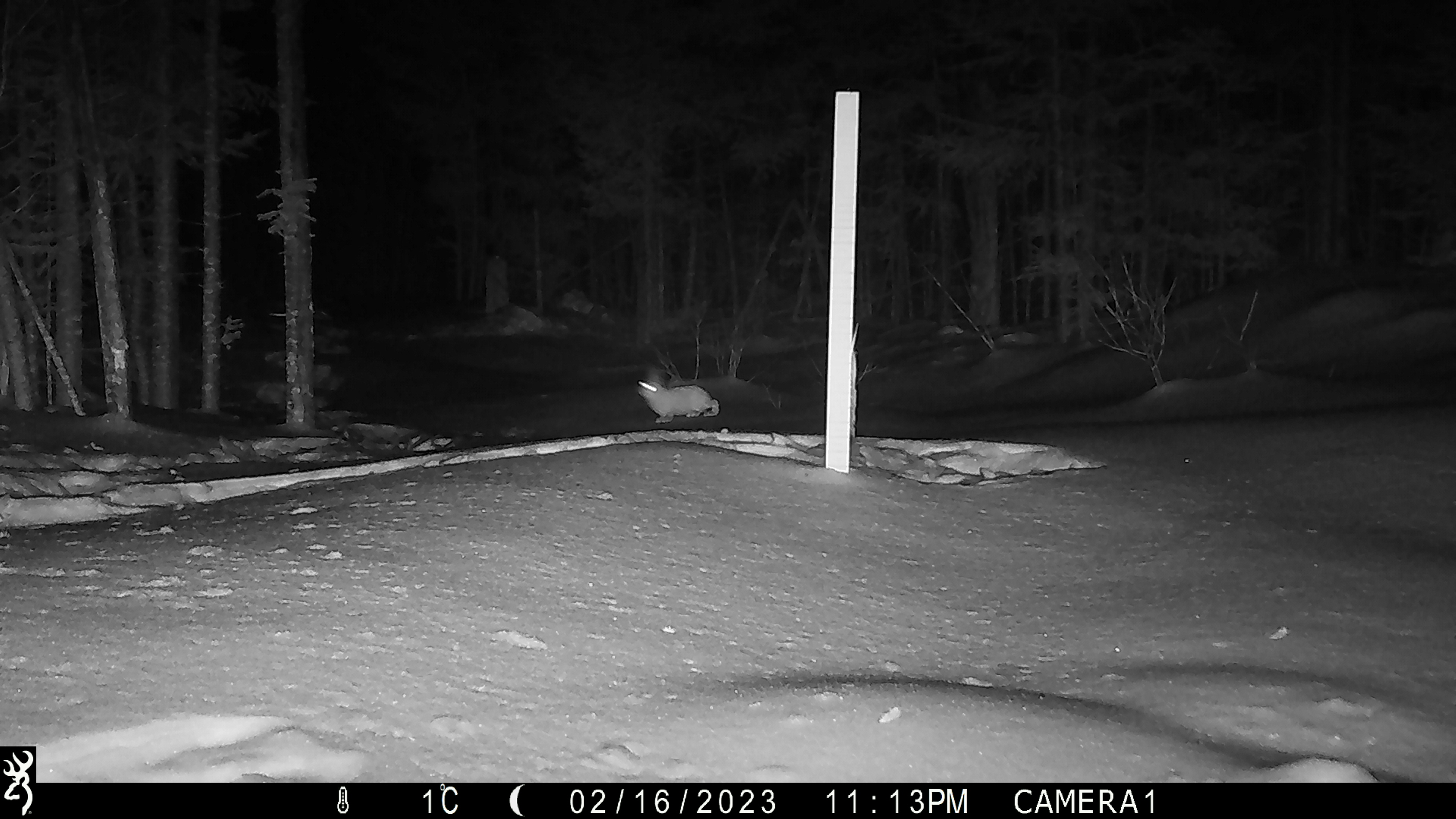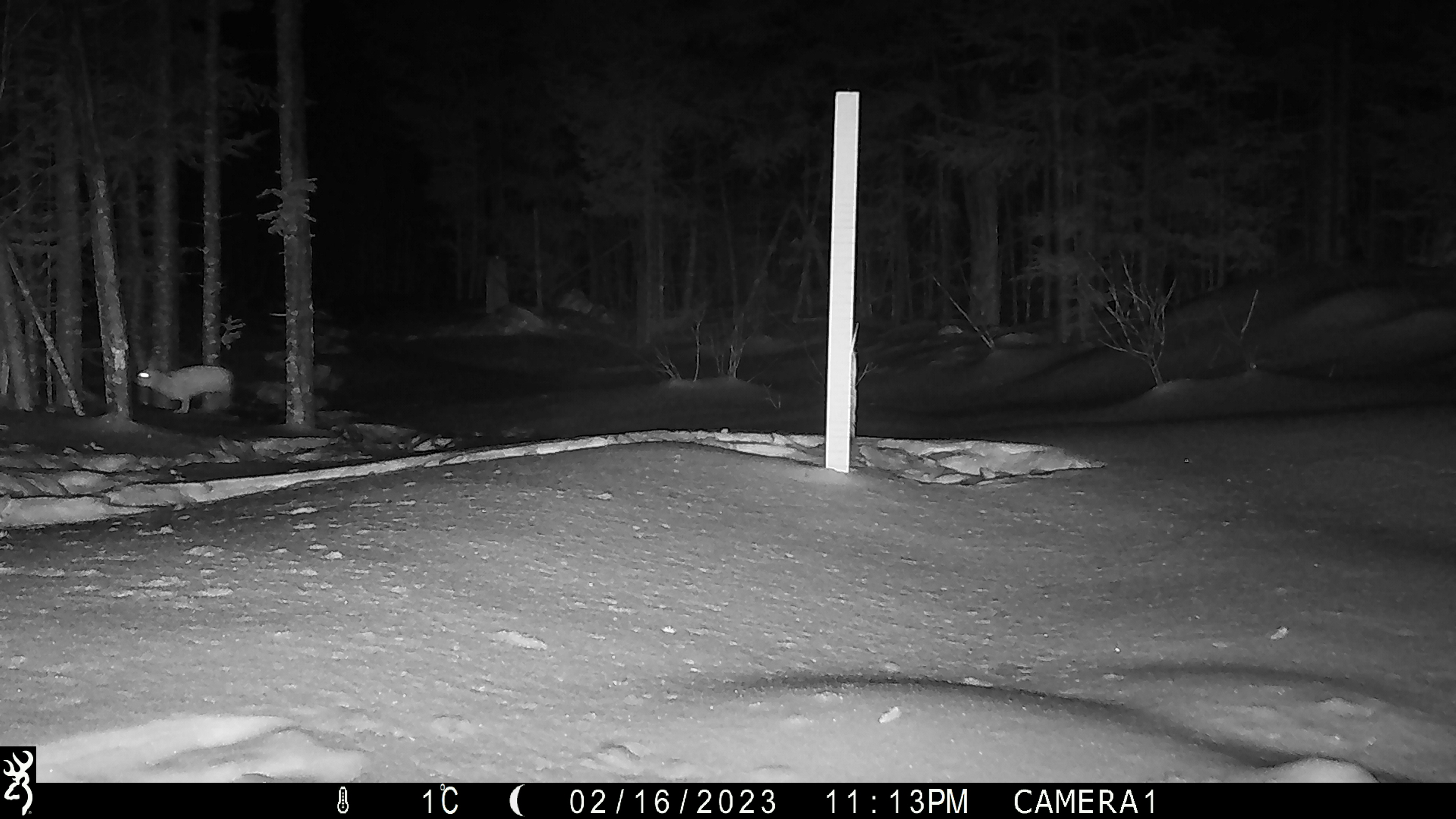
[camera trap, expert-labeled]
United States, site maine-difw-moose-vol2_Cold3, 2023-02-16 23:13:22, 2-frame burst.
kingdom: Animalia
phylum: Chordata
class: Mammalia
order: Lagomorpha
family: Leporidae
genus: Lepus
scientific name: Lepus americanus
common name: snowshoe hare